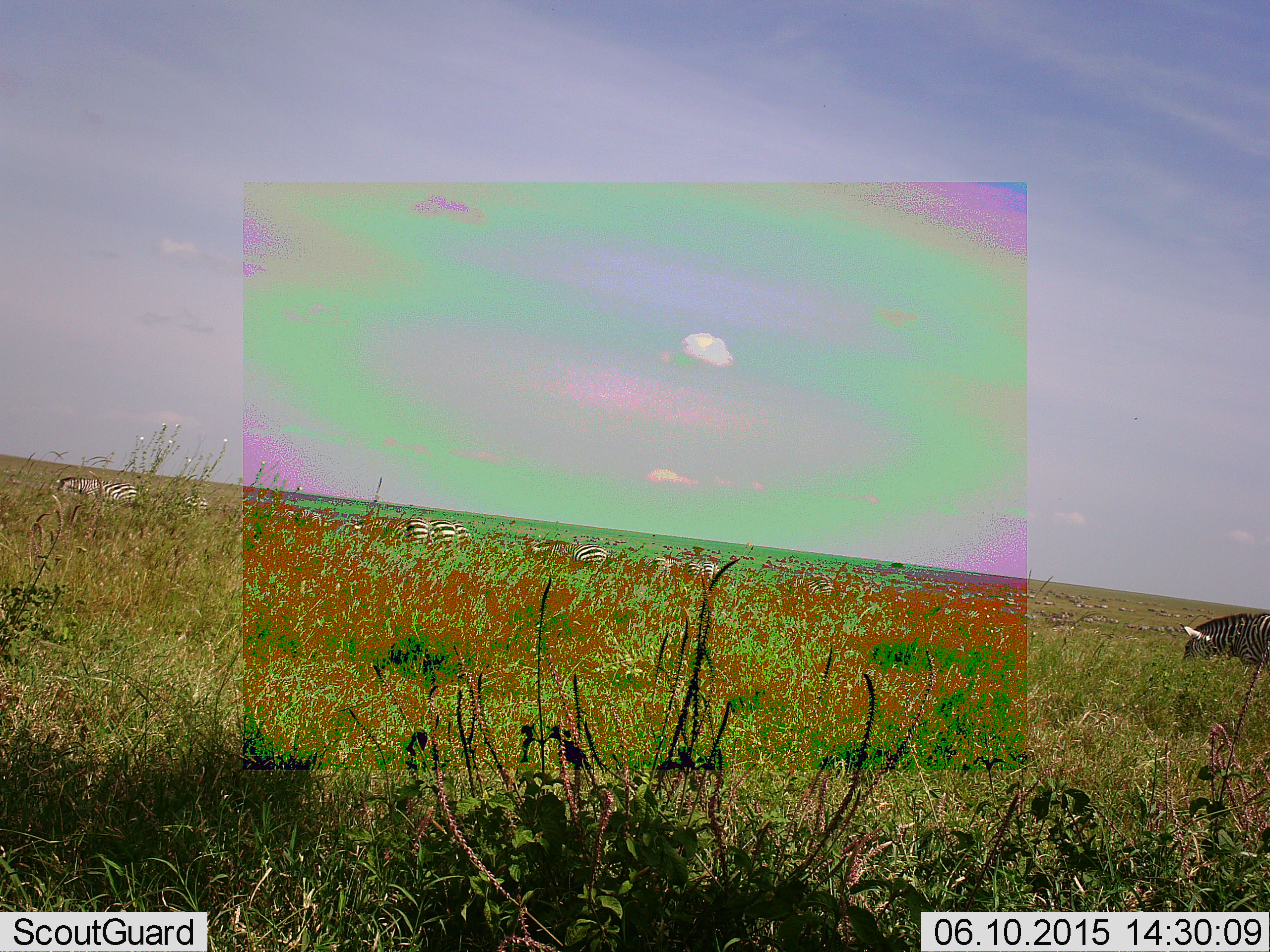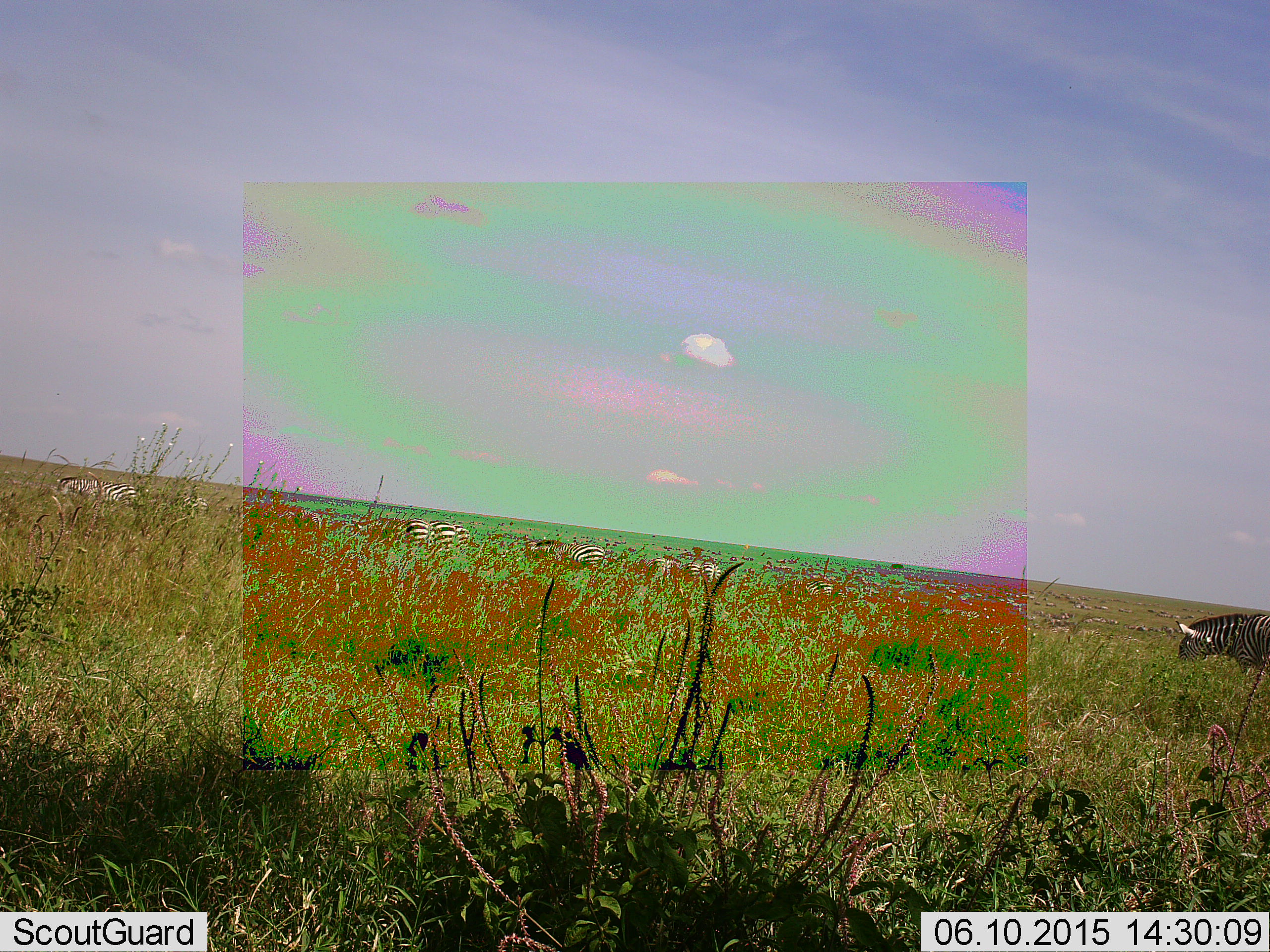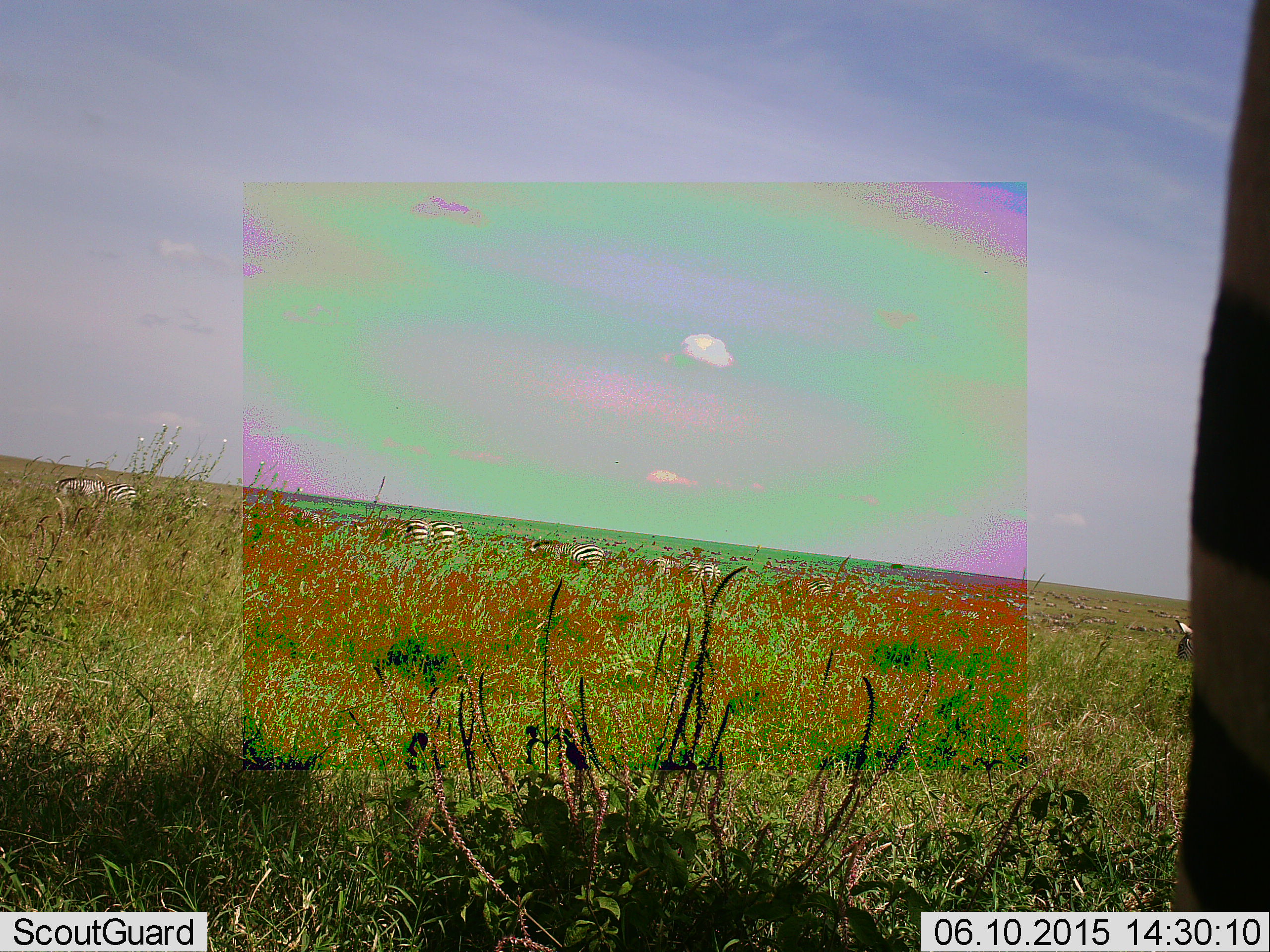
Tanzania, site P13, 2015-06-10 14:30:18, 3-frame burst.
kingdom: Animalia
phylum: Chordata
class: Mammalia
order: Perissodactyla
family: Equidae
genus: Equus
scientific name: Equus quagga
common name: plains zebra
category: zebra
Zebra (plains zebra) (Equus quagga), count 9. Behavior (volunteer vote fractions): standing 60%, resting 0%, moving 50%, interacting 0%. Young present (vote fraction): 0%. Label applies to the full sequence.